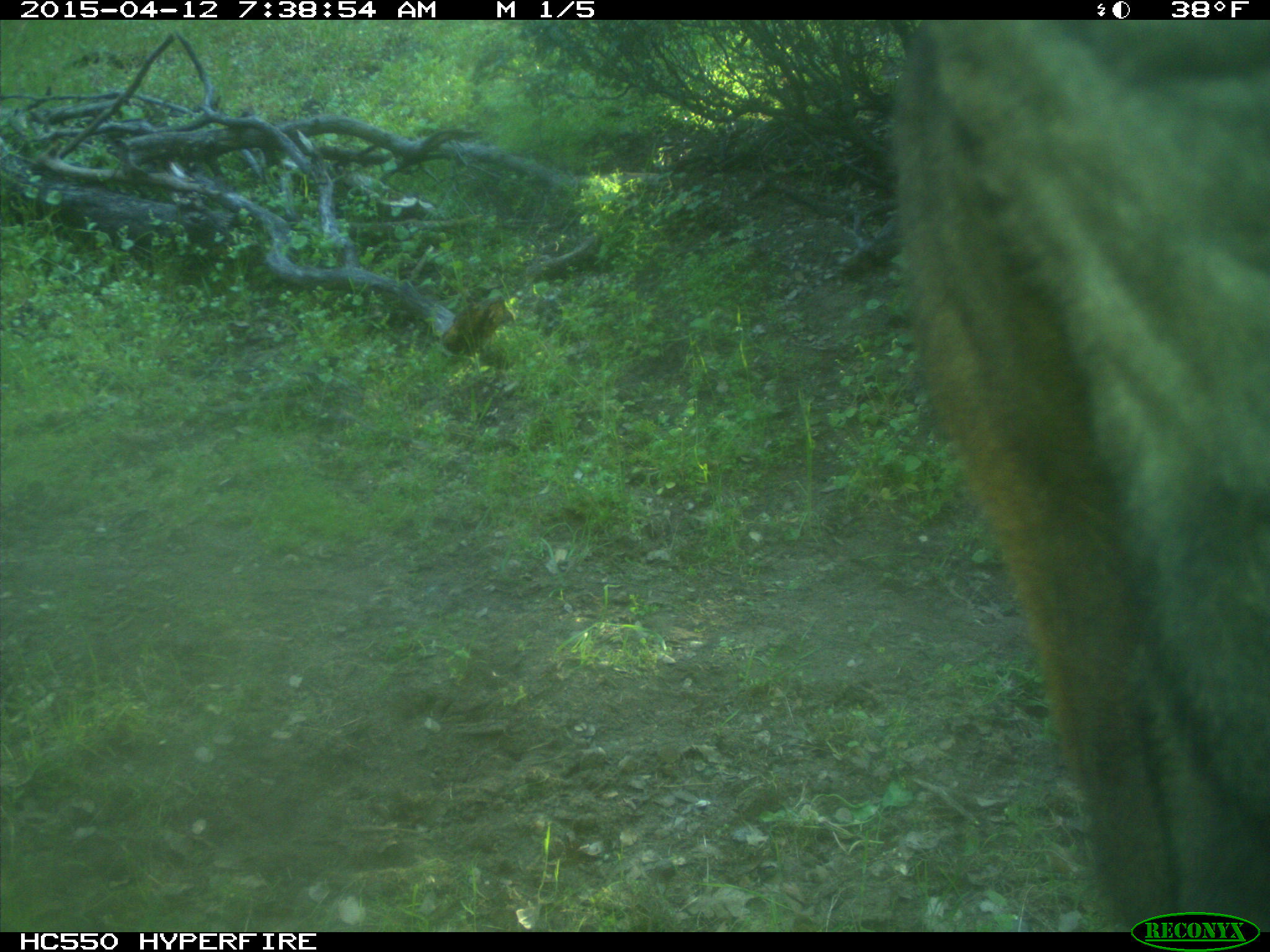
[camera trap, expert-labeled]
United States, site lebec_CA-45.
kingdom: Animalia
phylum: Chordata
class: Mammalia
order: Artiodactyla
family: Bovidae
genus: Bos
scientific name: Bos taurus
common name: domestic cow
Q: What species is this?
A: Bos taurus (domestic cow).